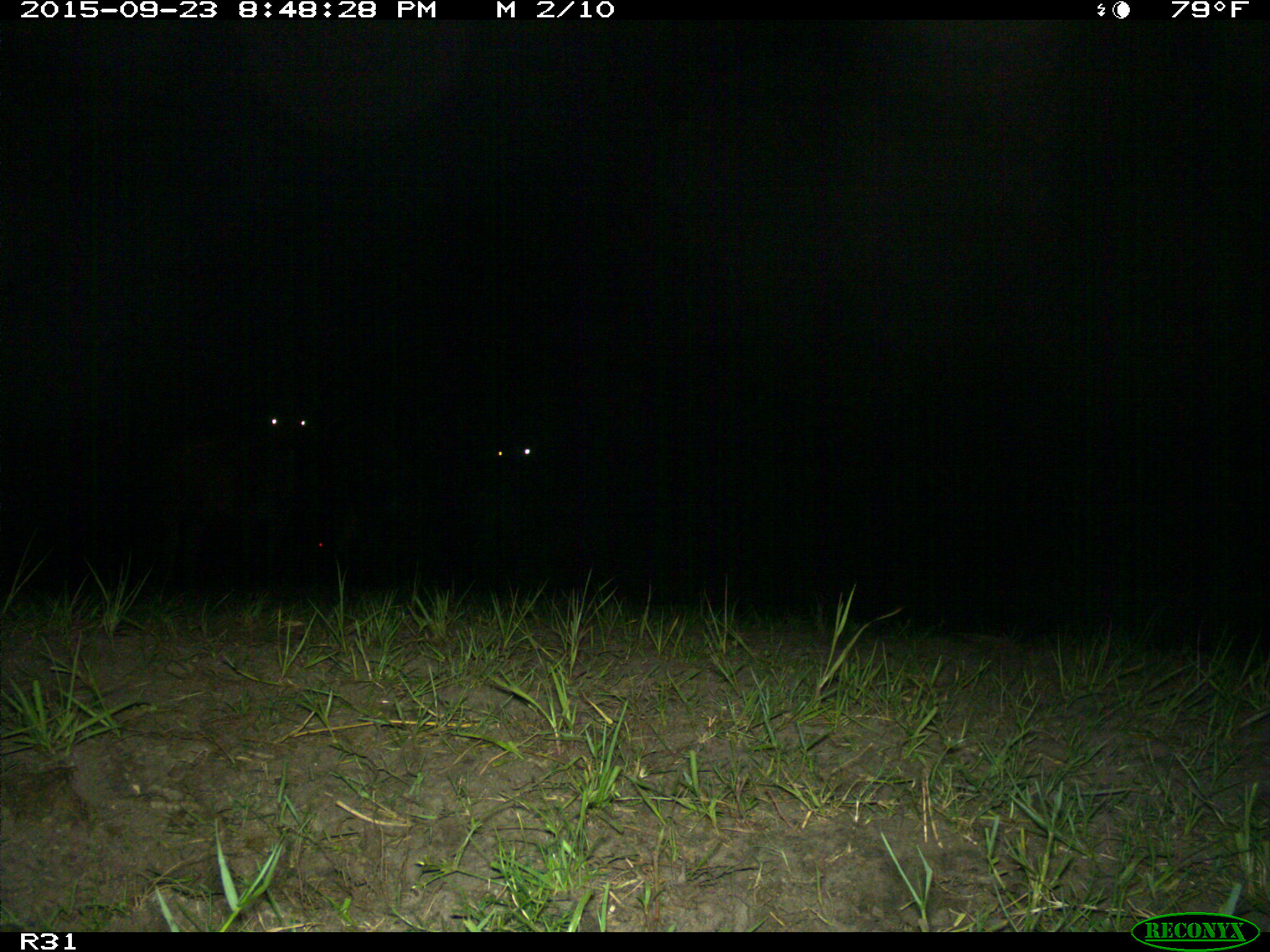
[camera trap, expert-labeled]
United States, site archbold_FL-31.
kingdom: Animalia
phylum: Chordata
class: Mammalia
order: Artiodactyla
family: Bovidae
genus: Bos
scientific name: Bos taurus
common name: domestic cow